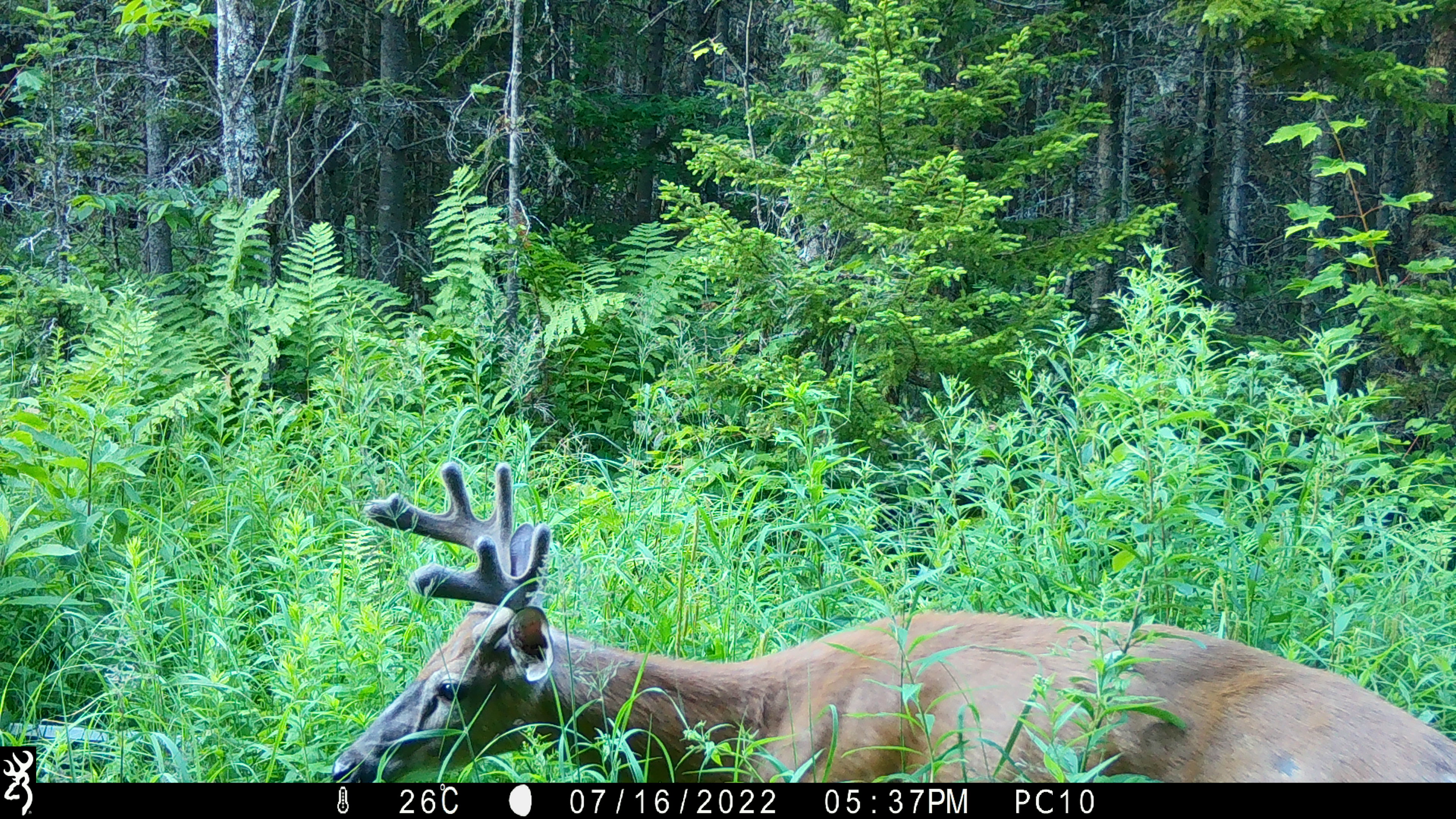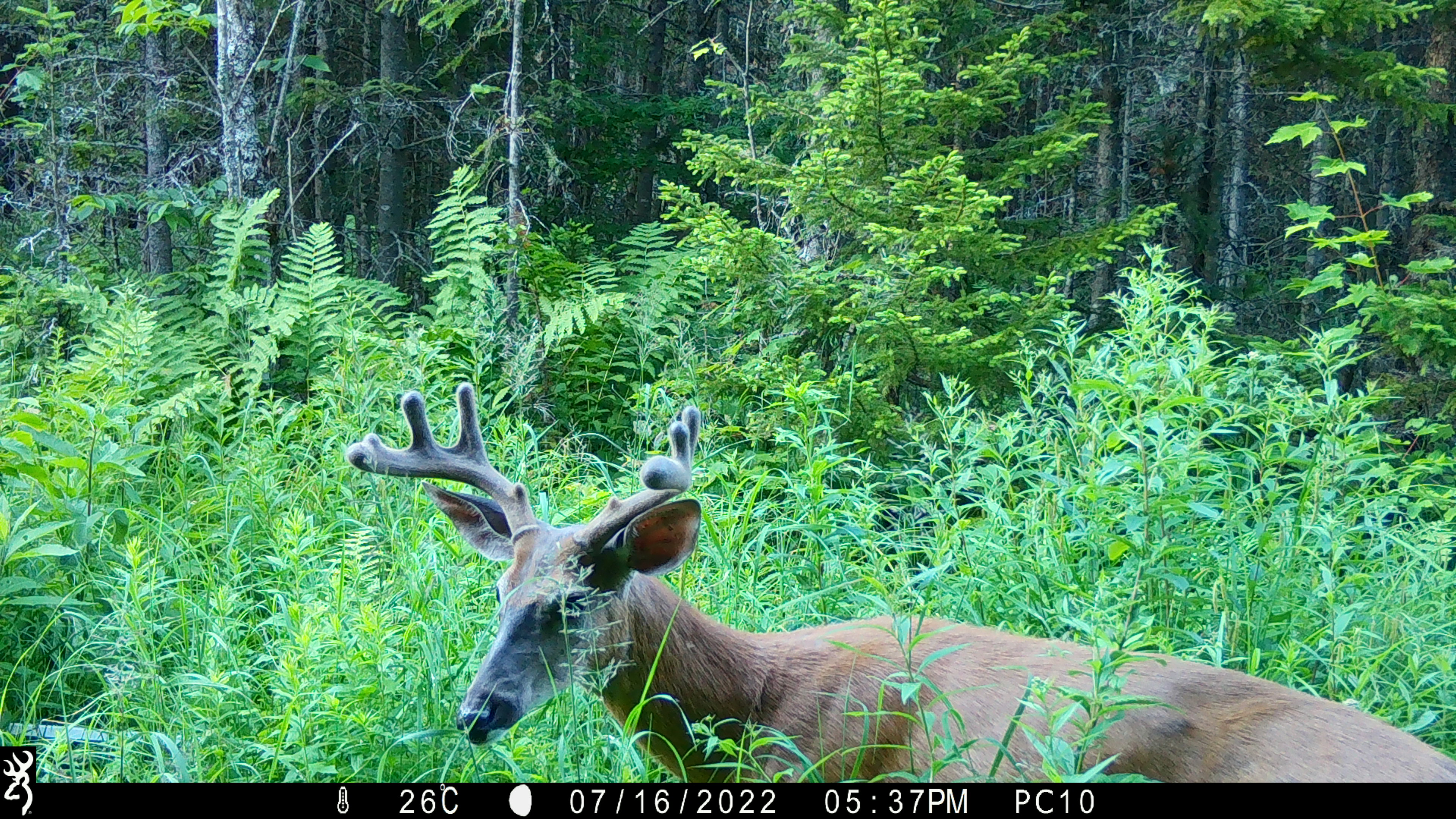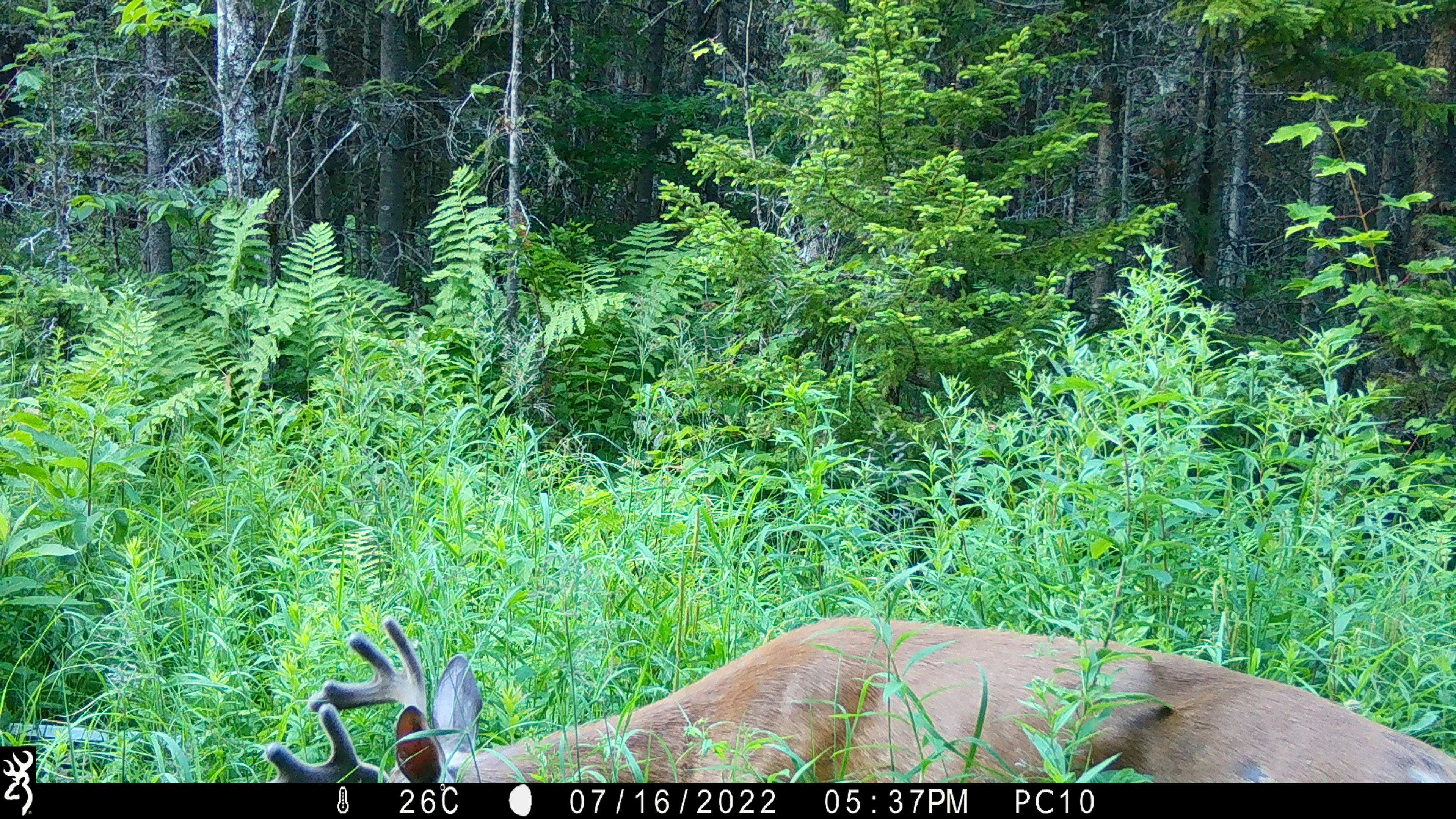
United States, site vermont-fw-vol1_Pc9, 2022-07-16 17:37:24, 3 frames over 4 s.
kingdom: Animalia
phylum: Chordata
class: Mammalia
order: Artiodactyla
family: Cervidae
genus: Odocoileus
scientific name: Odocoileus virginianus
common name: white-tailed deer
White-tailed deer (Odocoileus virginianus).